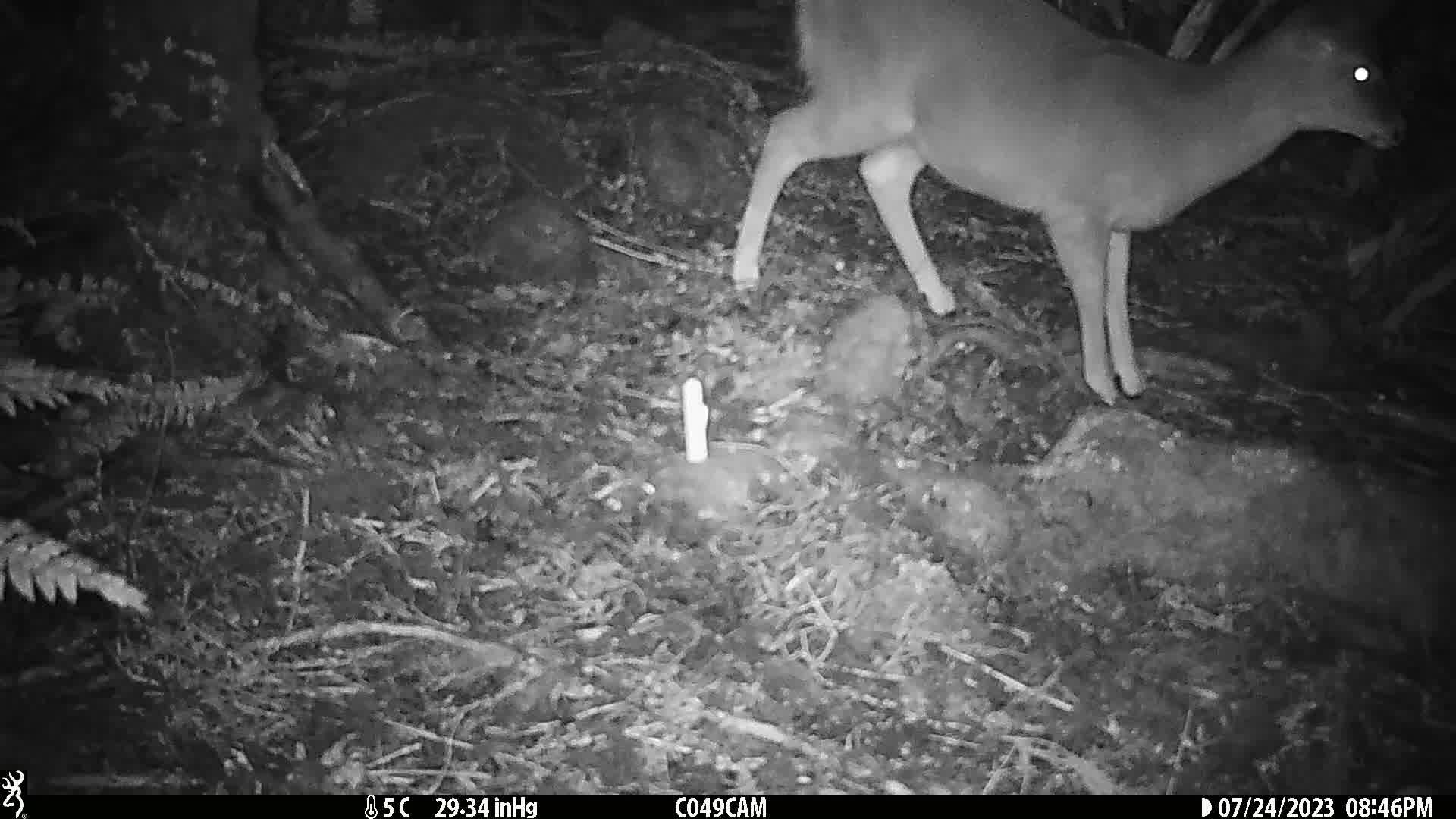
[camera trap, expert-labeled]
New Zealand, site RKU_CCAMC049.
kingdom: Animalia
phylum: Chordata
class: Mammalia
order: Artiodactyla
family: Cervidae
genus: Odocoileus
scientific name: Odocoileus virginianus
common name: white-tailed deer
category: white tailed deer